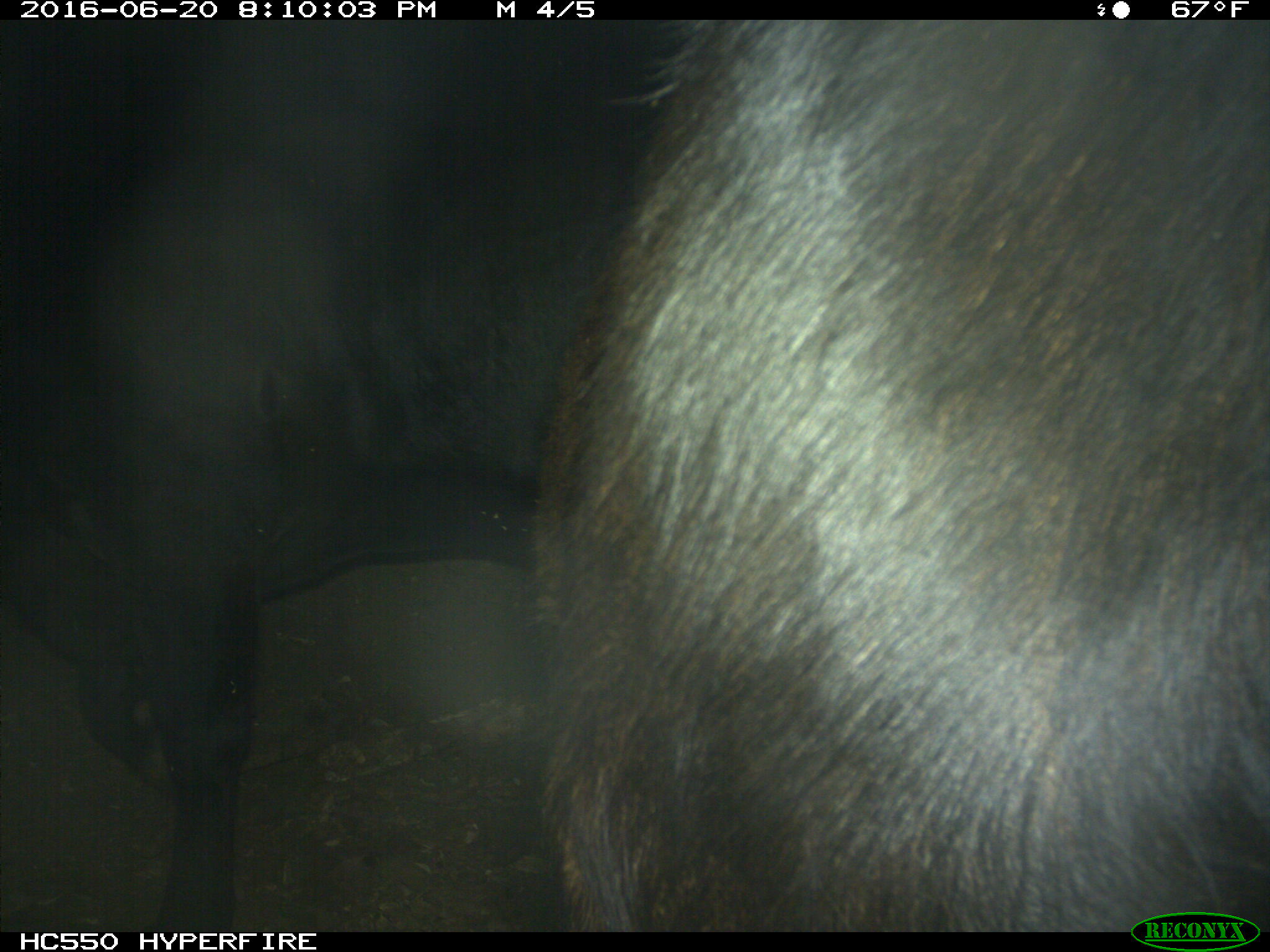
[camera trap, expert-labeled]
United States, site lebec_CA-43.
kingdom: Animalia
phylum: Chordata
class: Mammalia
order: Artiodactyla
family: Bovidae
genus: Bos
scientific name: Bos taurus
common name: domestic cow